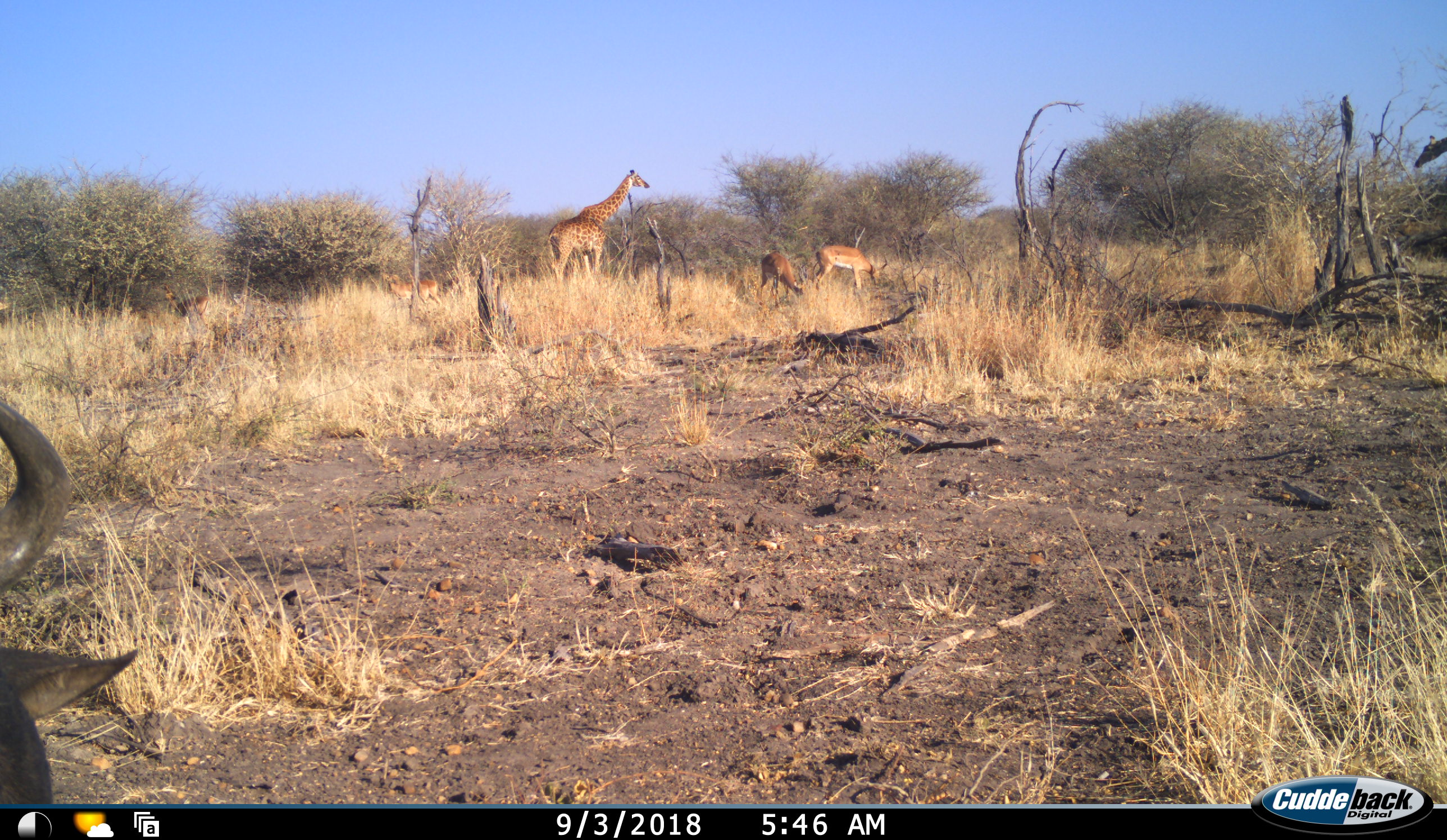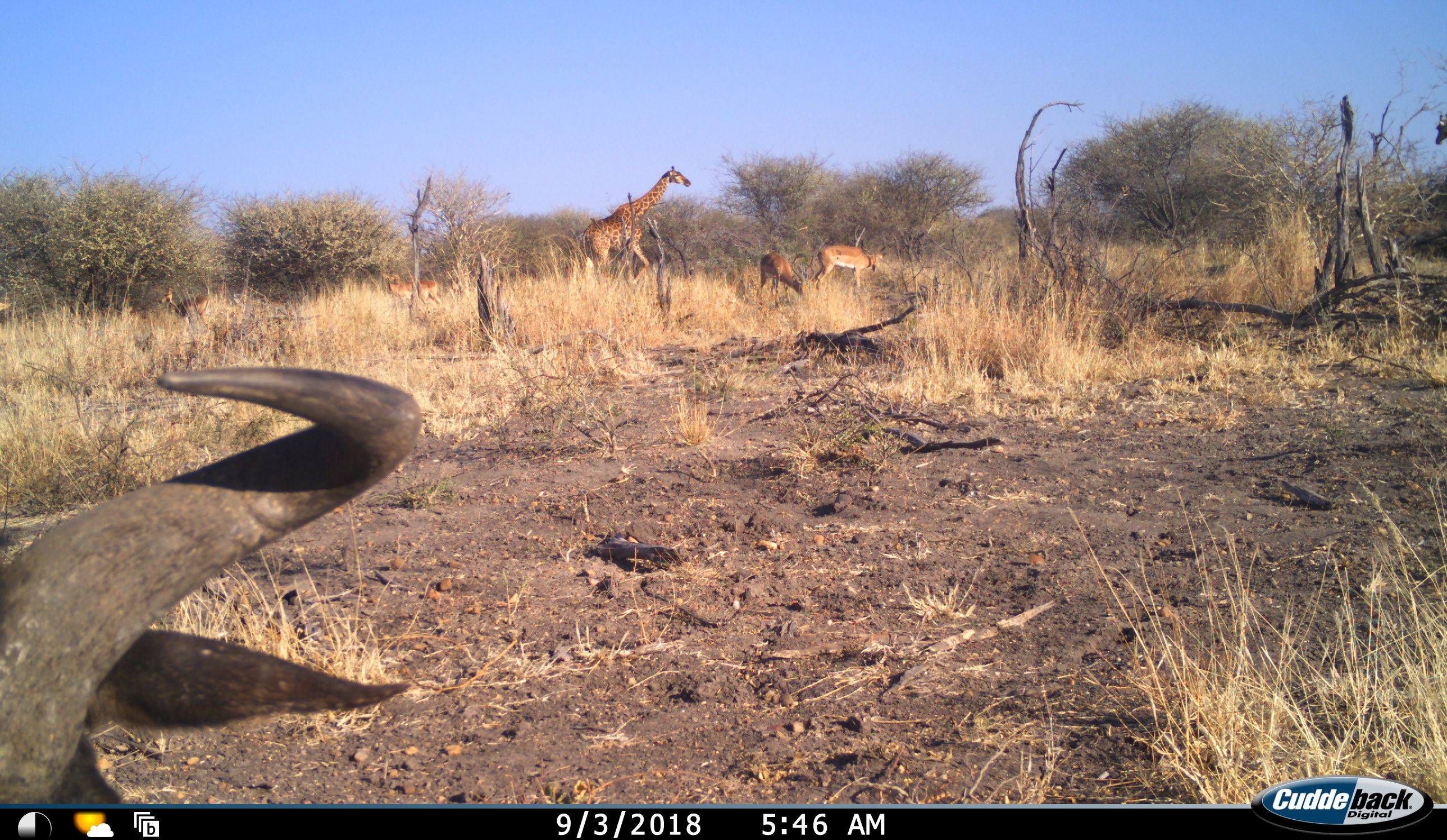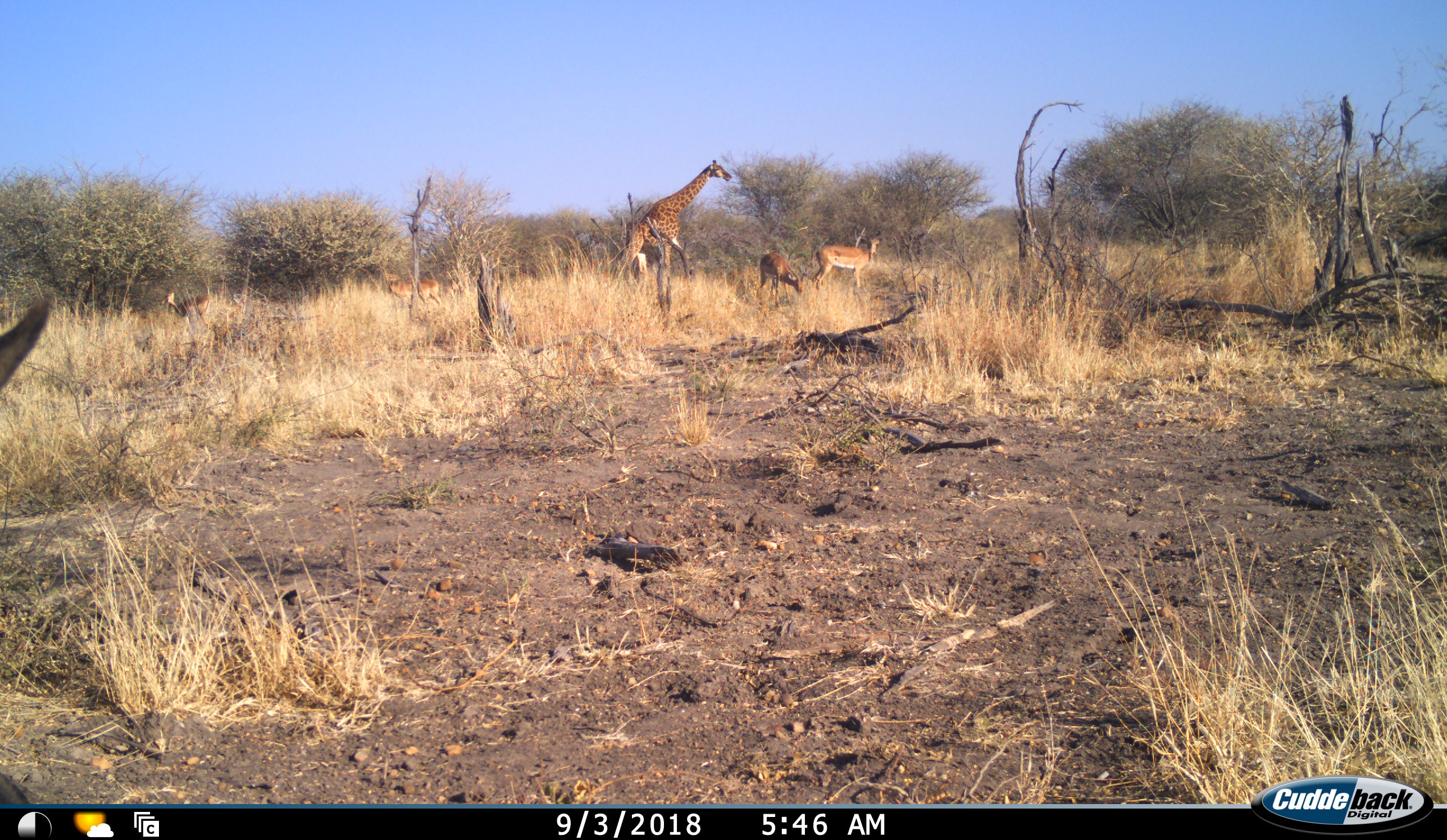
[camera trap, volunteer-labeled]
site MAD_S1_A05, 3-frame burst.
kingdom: Animalia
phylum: Chordata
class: Mammalia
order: Artiodactyla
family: Giraffidae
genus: Giraffa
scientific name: Giraffa camelopardalis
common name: giraffe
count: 1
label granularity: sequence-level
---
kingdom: Animalia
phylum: Chordata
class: Mammalia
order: Artiodactyla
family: Bovidae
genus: Aepyceros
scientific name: Aepyceros melampus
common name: impala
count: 4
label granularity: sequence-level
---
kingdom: Animalia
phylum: Chordata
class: Mammalia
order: Artiodactyla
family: Bovidae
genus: Connochaetes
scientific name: Connochaetes taurinus taurinus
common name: blue wildebeest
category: wildebeestblue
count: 1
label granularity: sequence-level